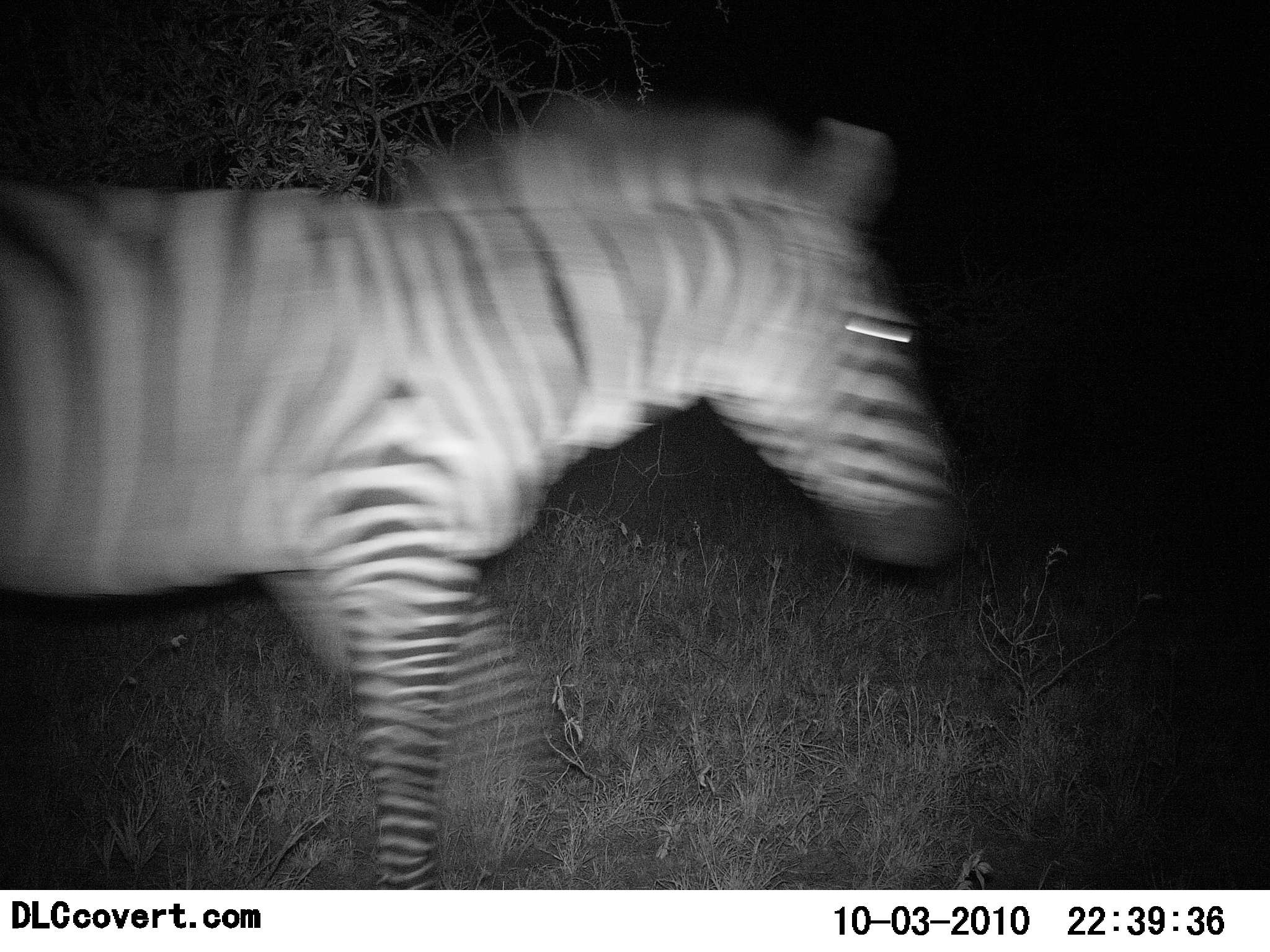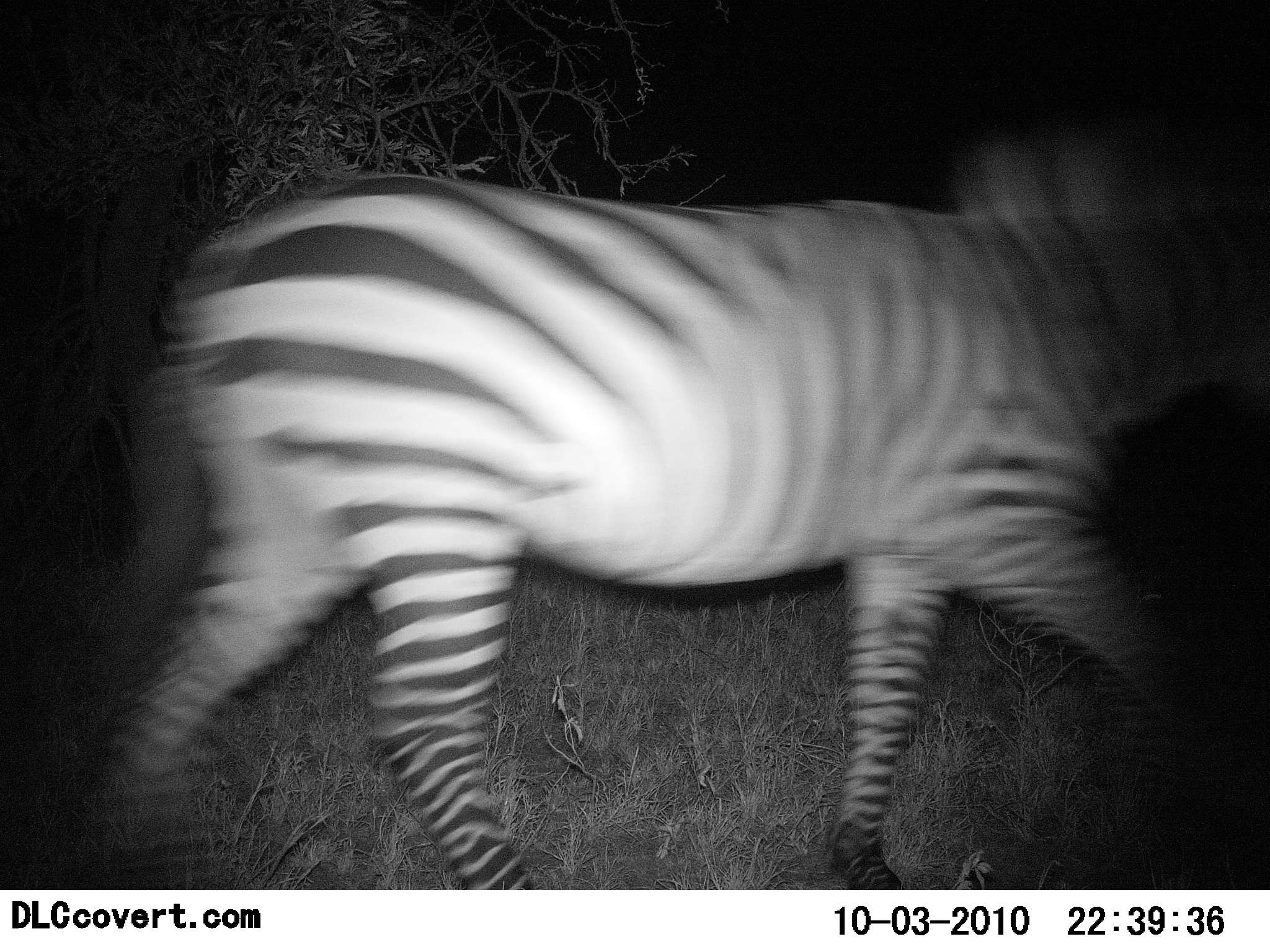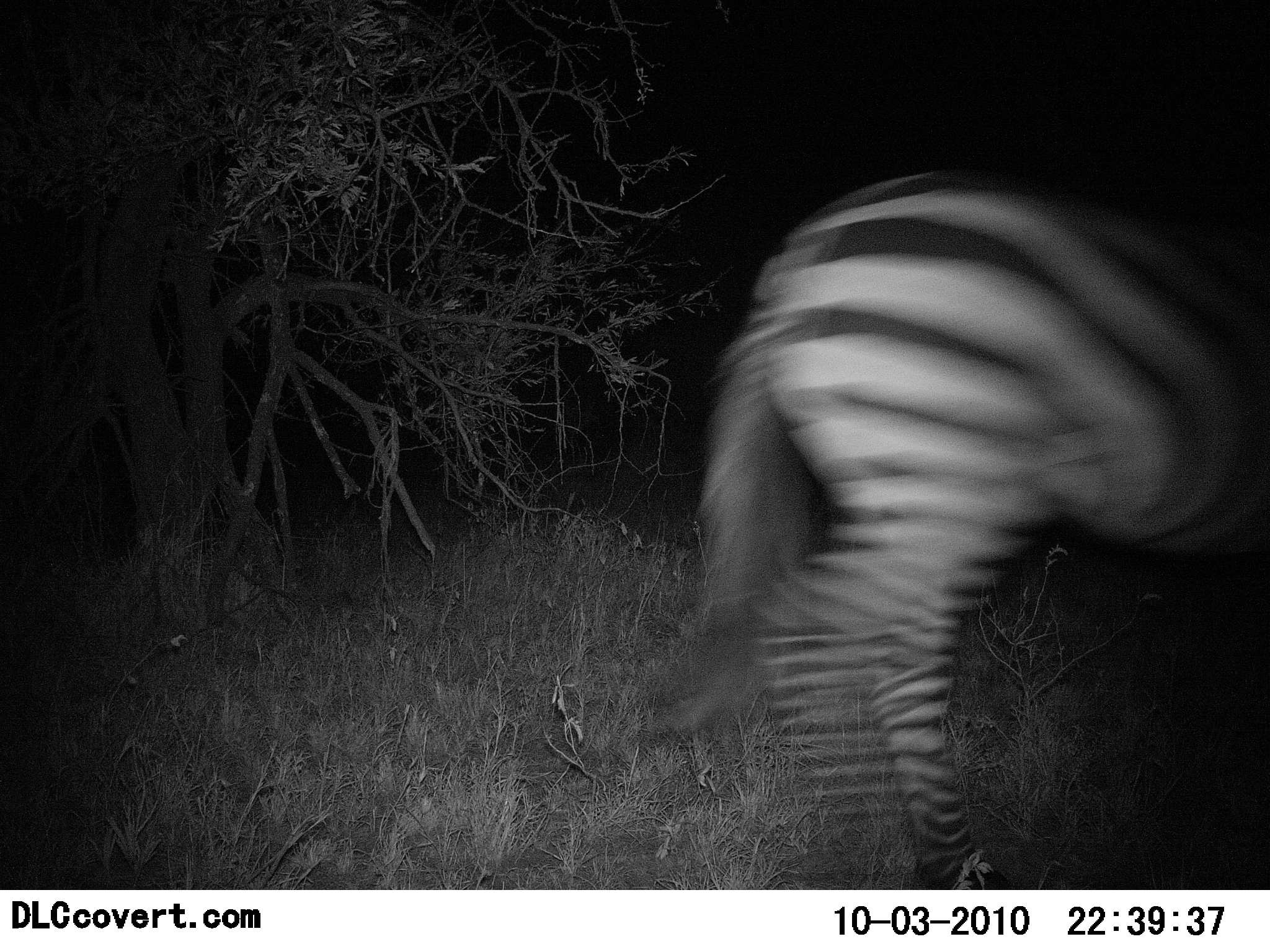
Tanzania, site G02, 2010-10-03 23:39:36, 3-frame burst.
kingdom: Animalia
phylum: Chordata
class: Mammalia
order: Perissodactyla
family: Equidae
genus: Equus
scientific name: Equus quagga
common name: plains zebra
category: zebra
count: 1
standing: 0%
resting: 0%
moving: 100%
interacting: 0%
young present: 0%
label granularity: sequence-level